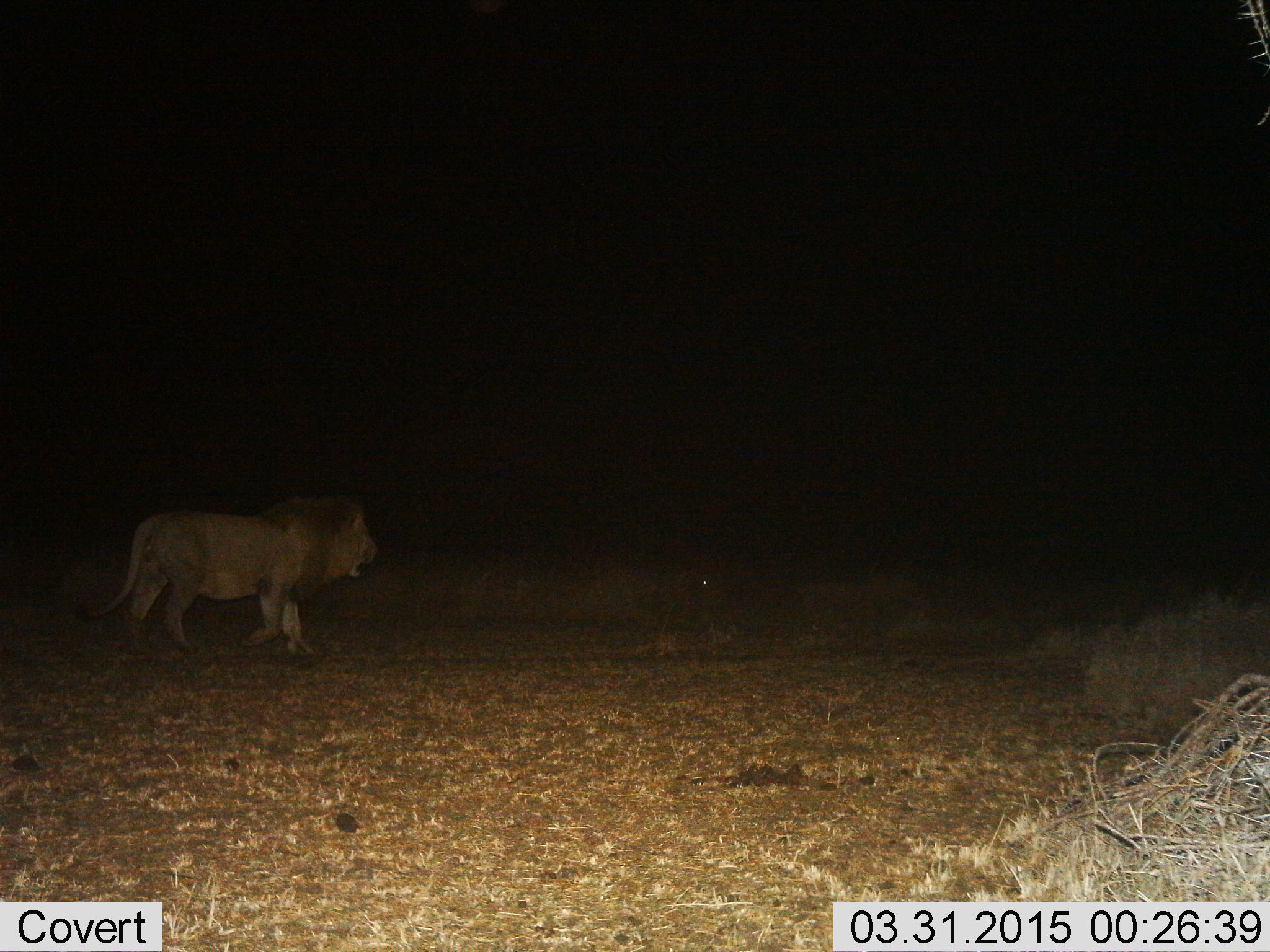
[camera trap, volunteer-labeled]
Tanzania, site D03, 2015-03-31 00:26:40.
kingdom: Animalia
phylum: Chordata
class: Mammalia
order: Carnivora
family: Felidae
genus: Panthera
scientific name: Panthera leo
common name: lion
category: lionmale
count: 1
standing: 10%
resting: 0%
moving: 90%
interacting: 0%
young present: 0%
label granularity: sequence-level